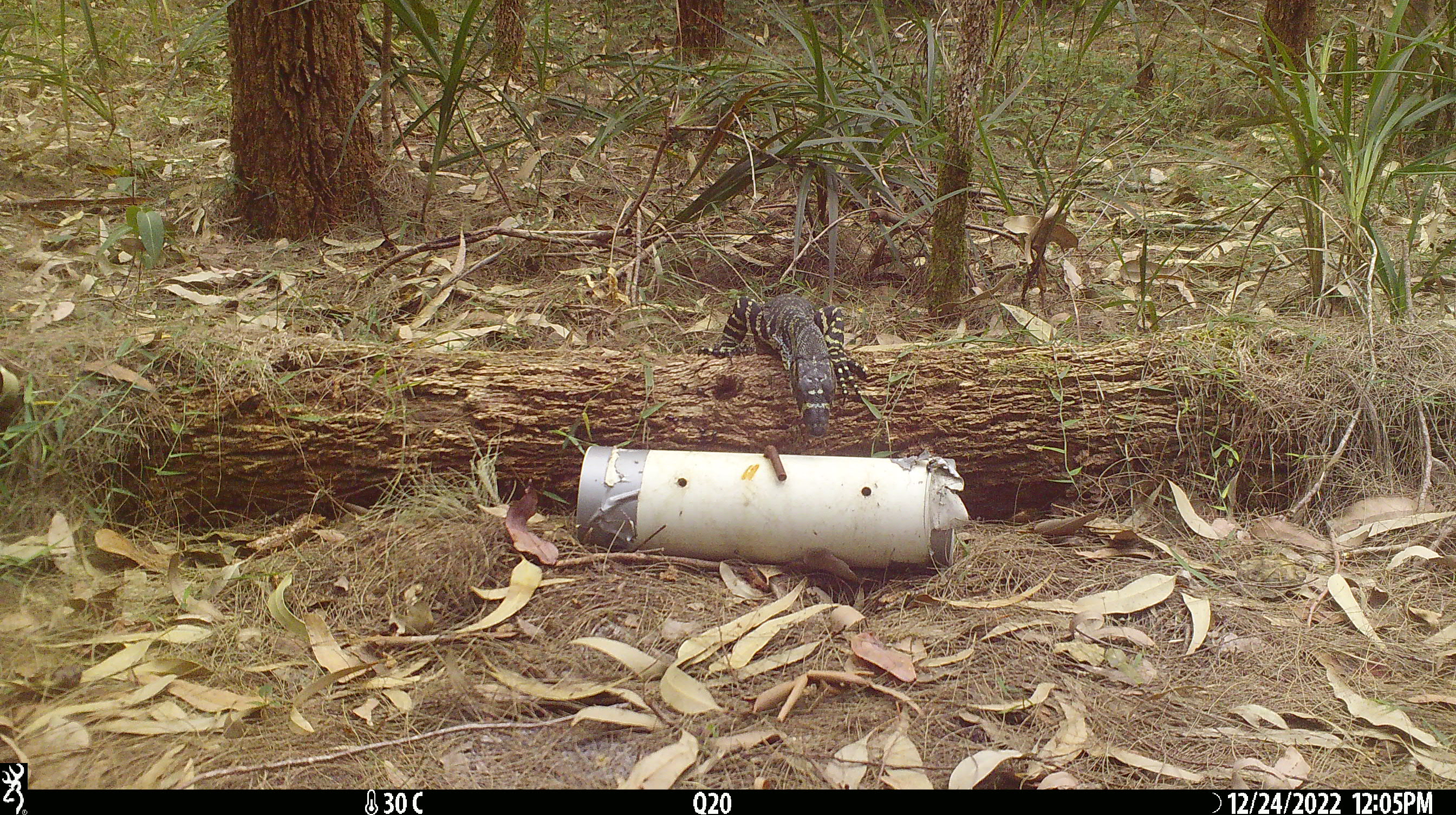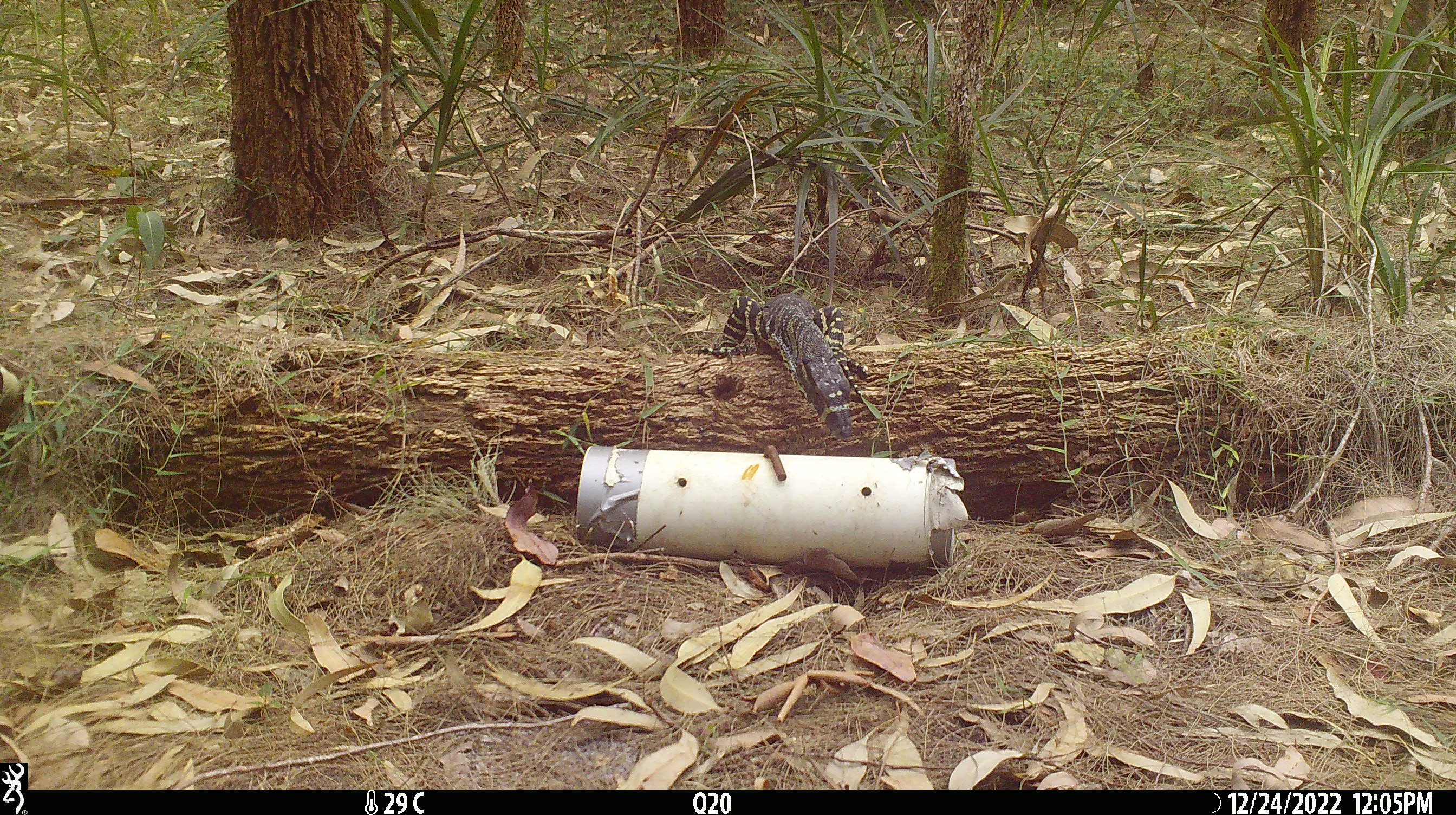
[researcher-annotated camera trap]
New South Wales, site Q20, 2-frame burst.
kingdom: Animalia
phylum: Chordata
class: Reptilia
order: Squamata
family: Varanidae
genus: Varanus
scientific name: Varanus varius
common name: lace monitor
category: goanna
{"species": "goanna (lace monitor) (Varanus varius)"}